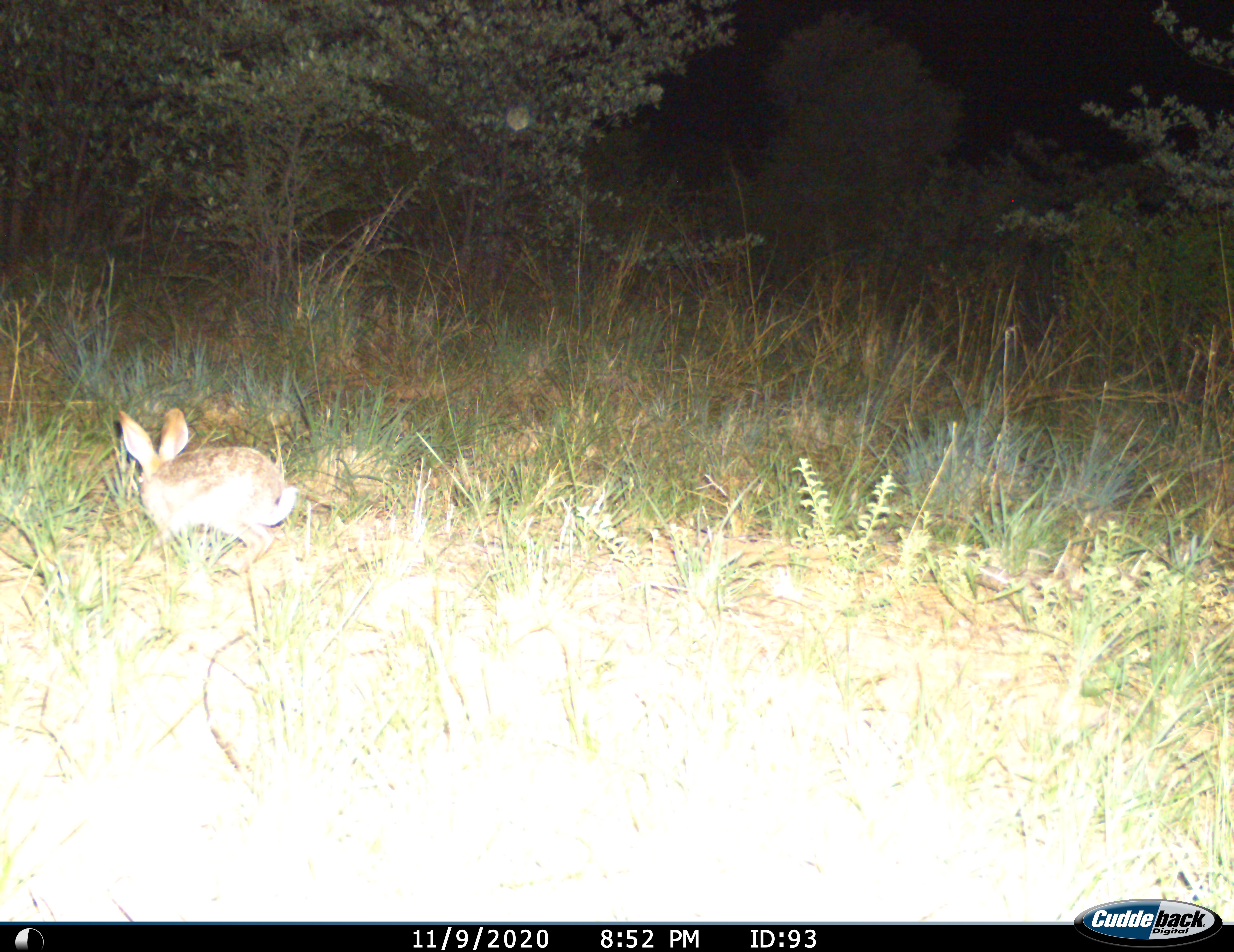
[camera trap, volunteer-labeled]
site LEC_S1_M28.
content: unidentified animal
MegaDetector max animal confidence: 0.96